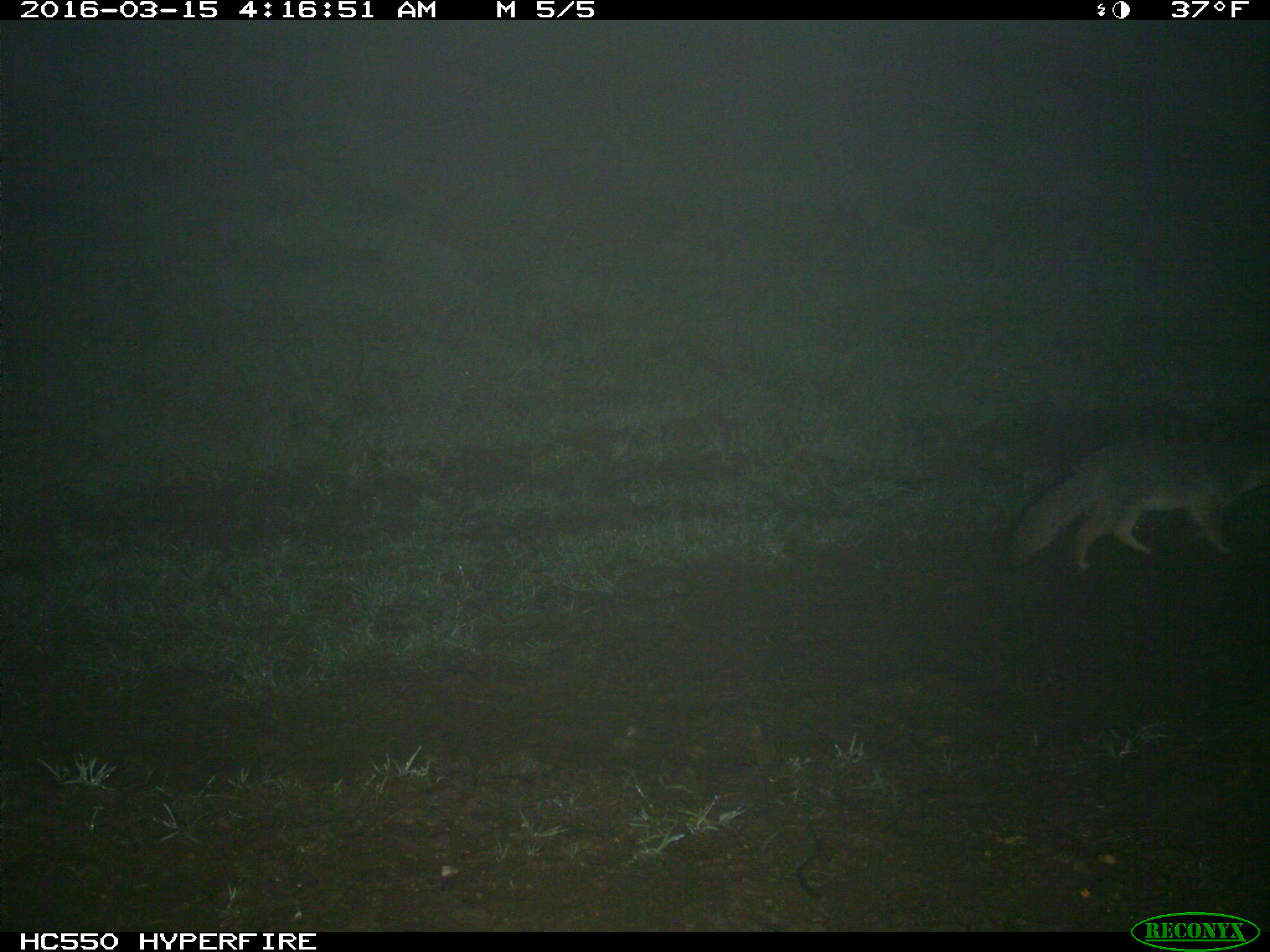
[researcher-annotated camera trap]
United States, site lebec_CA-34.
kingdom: Animalia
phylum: Chordata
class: Mammalia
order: Carnivora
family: Canidae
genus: Urocyon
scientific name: Urocyon cinereoargenteus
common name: gray fox